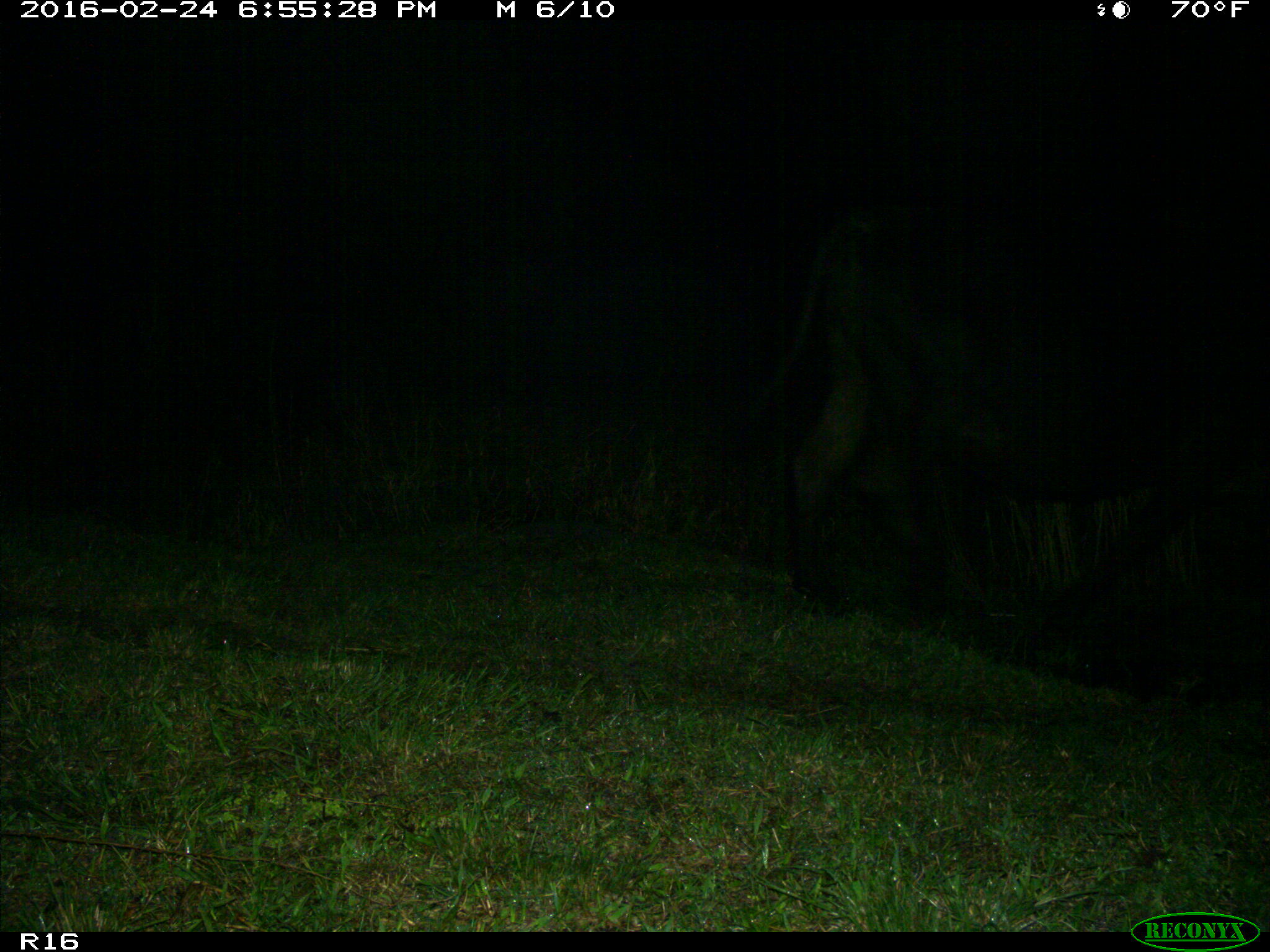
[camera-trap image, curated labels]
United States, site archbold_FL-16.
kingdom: Animalia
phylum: Chordata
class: Mammalia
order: Artiodactyla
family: Bovidae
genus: Bos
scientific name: Bos taurus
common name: domestic cow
Bos taurus (domestic cow).